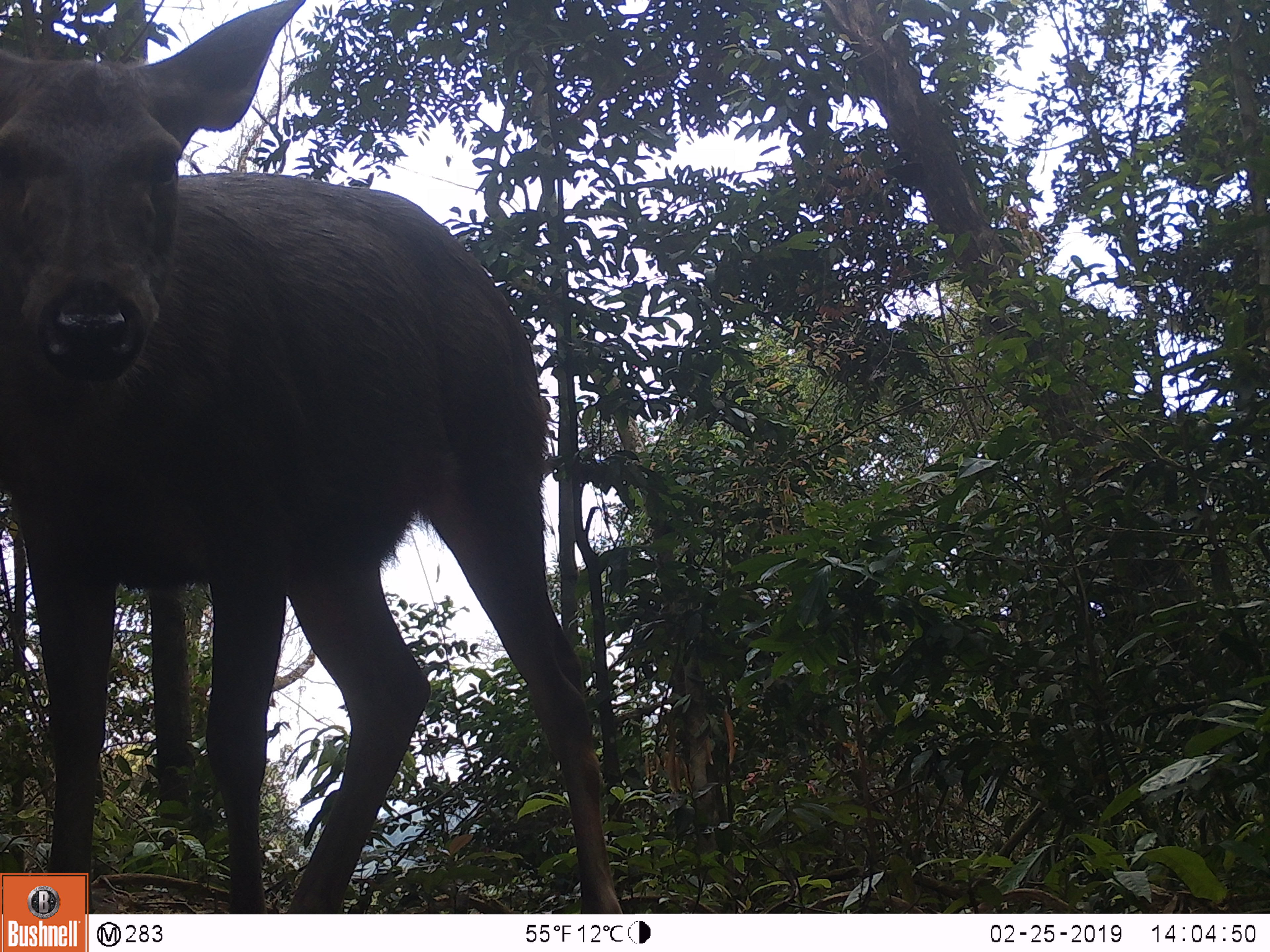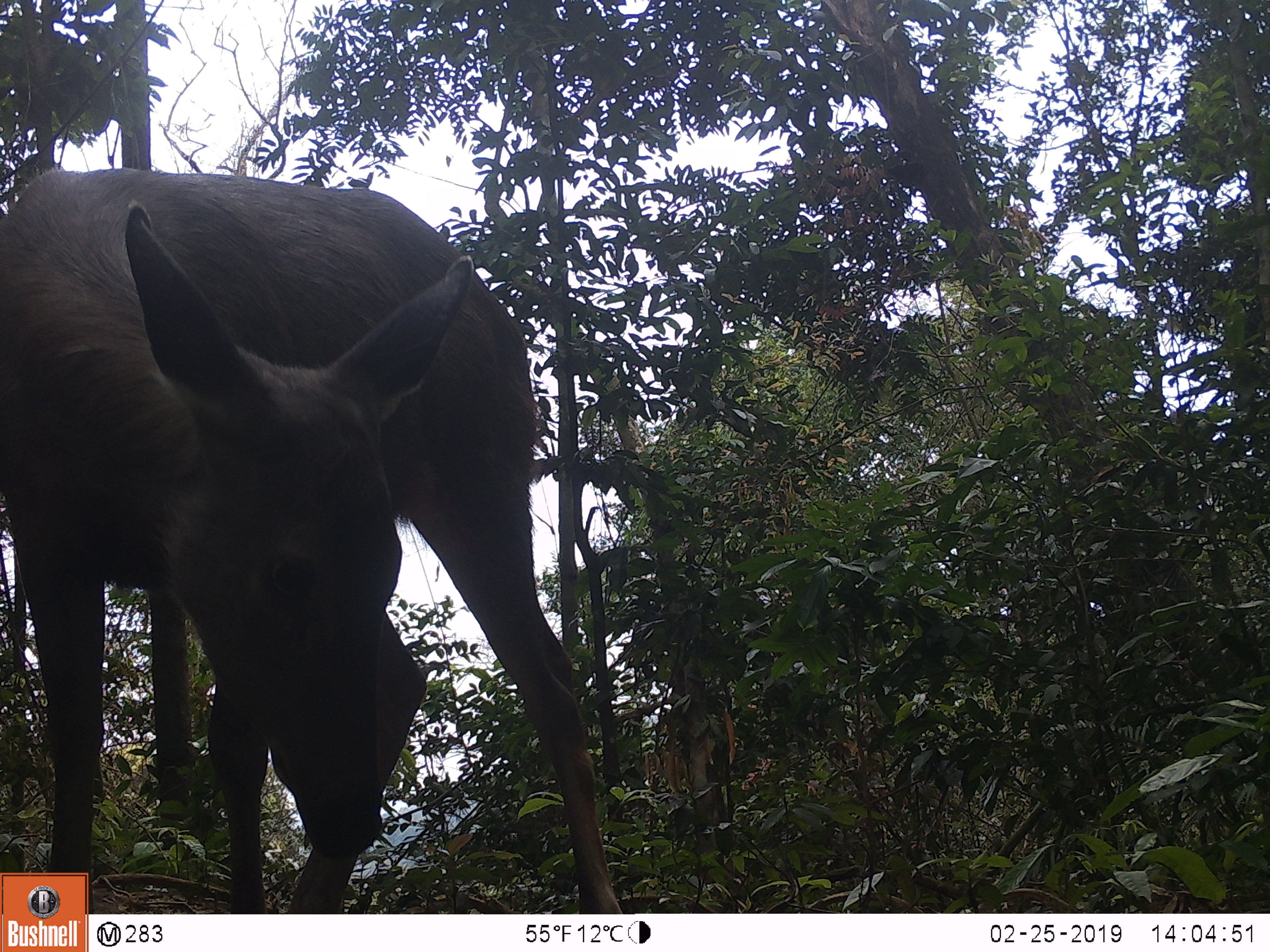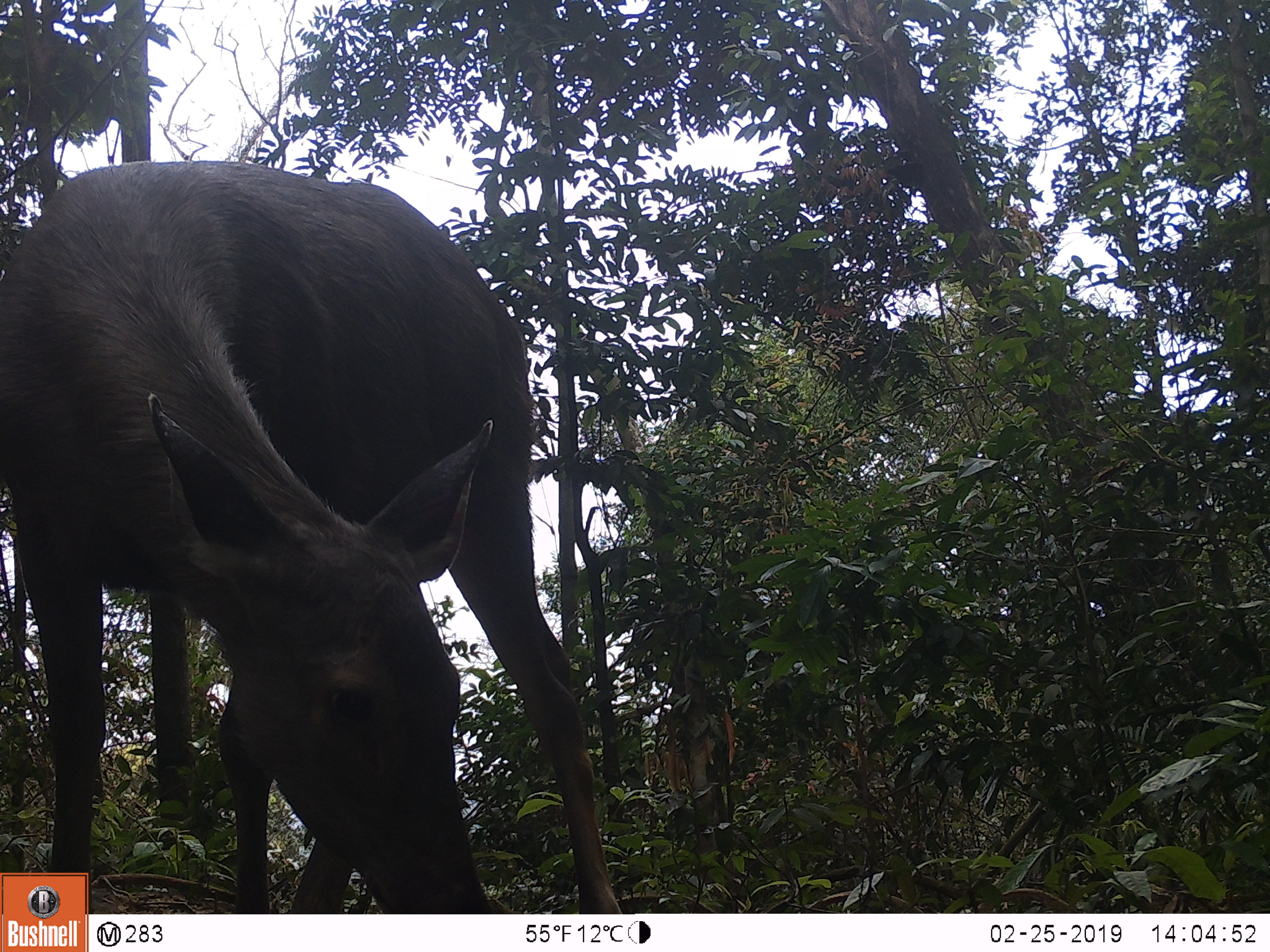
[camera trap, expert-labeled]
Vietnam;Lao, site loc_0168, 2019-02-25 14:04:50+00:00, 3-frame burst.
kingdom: Animalia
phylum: Chordata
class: Mammalia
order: Artiodactyla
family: Cervidae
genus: Rusa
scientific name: Rusa unicolor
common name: sambar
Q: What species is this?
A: Sambar (Rusa unicolor).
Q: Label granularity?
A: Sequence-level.